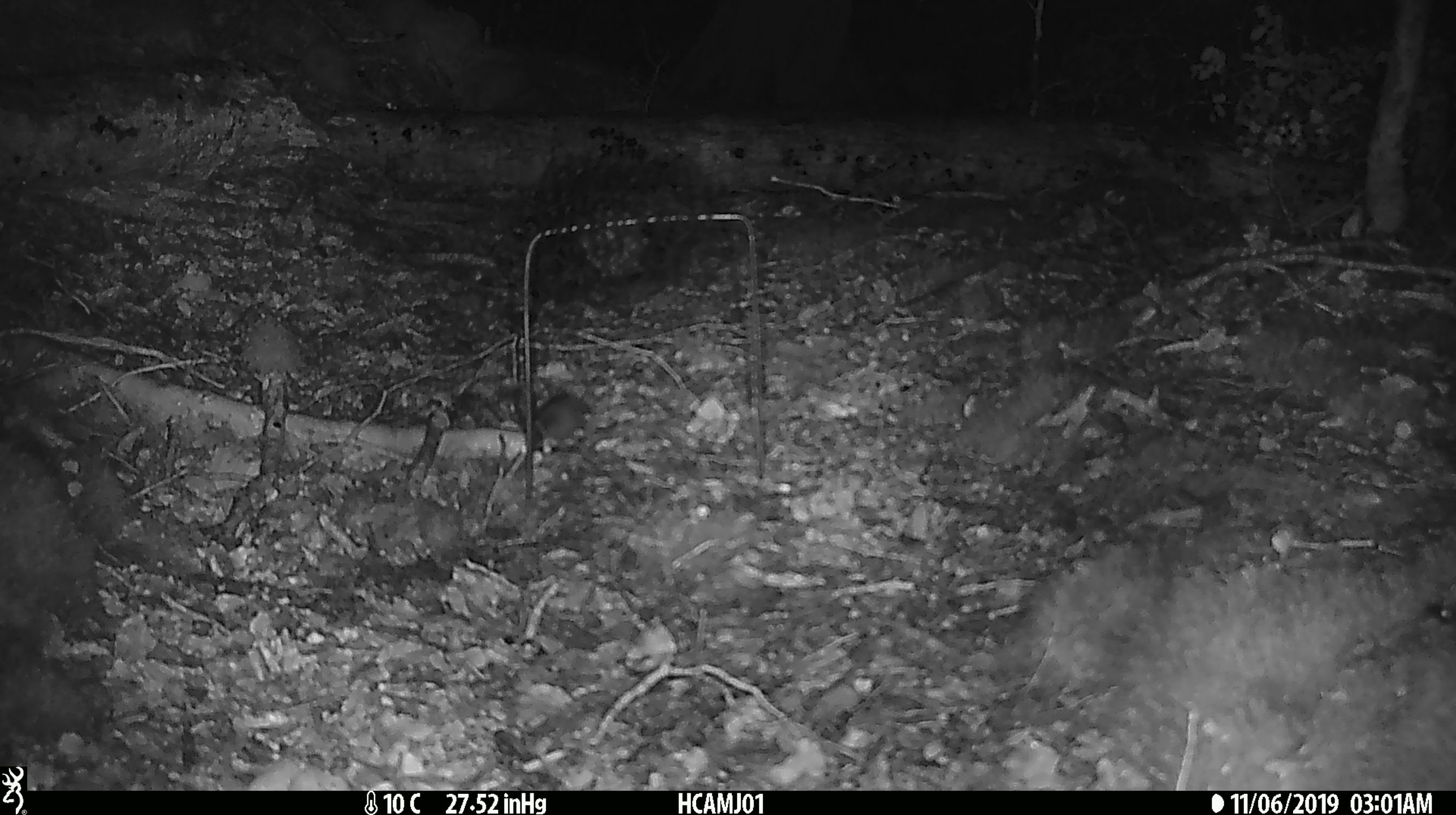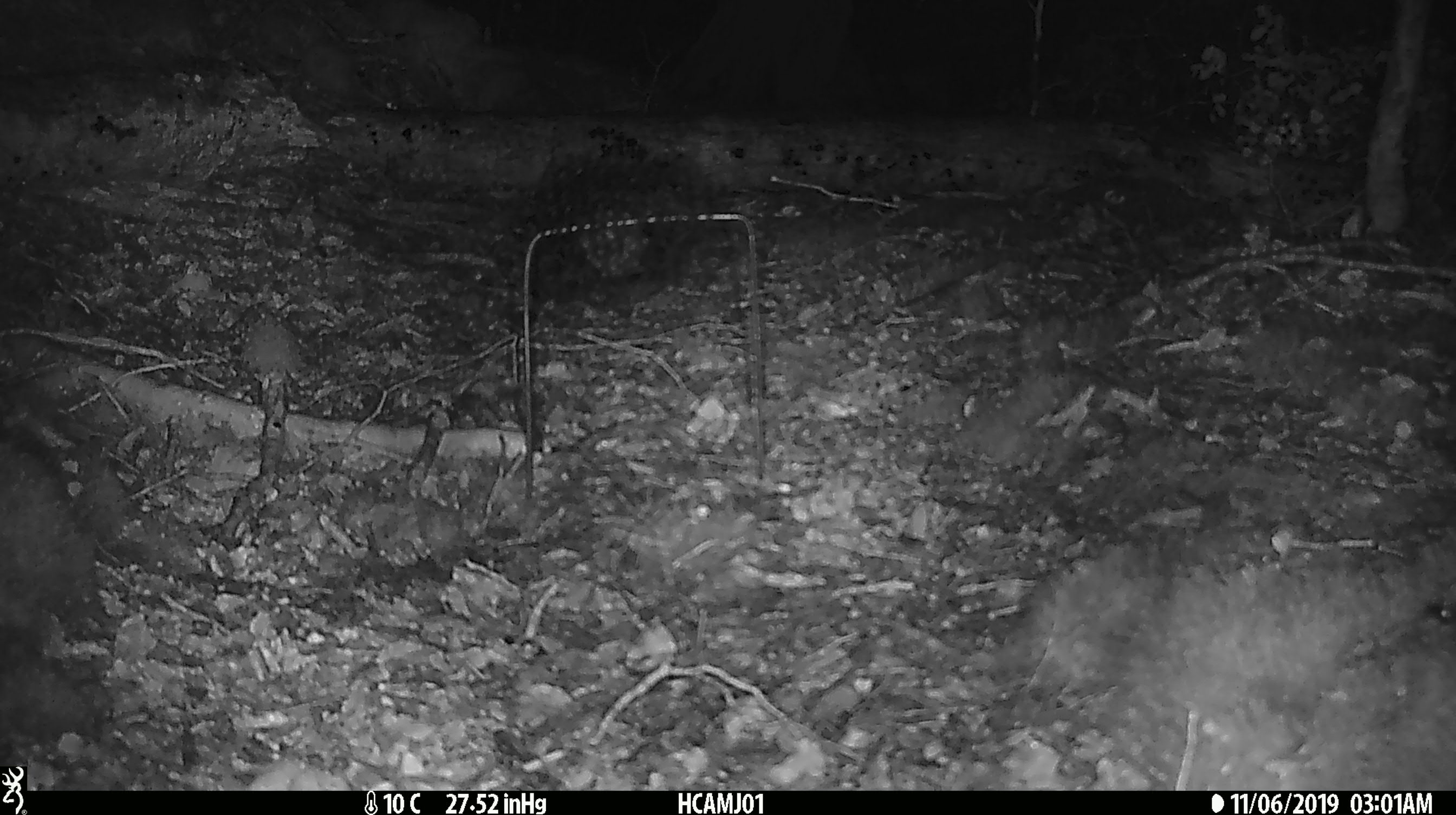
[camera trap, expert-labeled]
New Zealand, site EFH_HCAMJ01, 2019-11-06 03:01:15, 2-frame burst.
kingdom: Animalia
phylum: Chordata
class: Mammalia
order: Rodentia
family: Muridae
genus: Mus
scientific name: Mus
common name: mouse